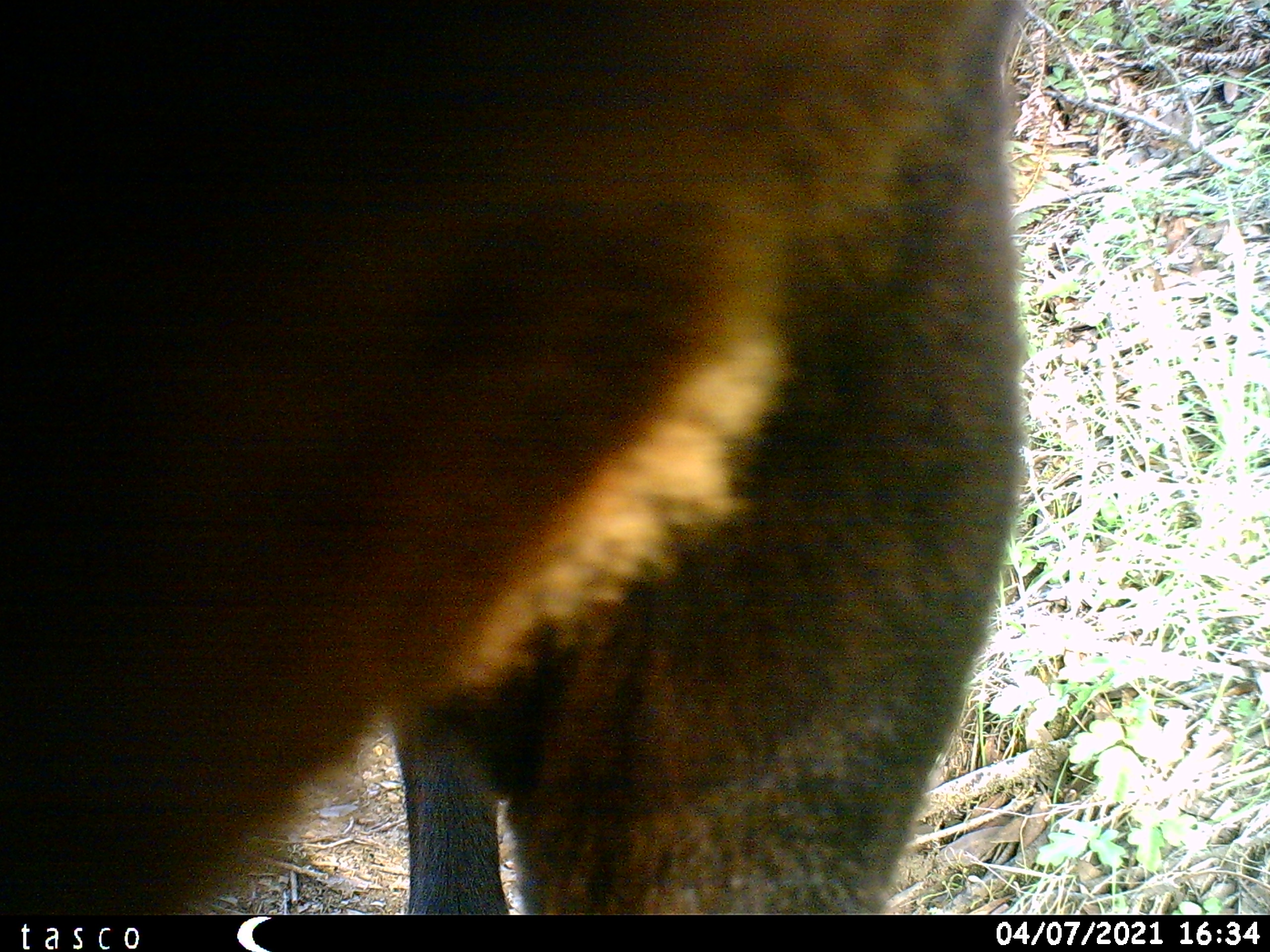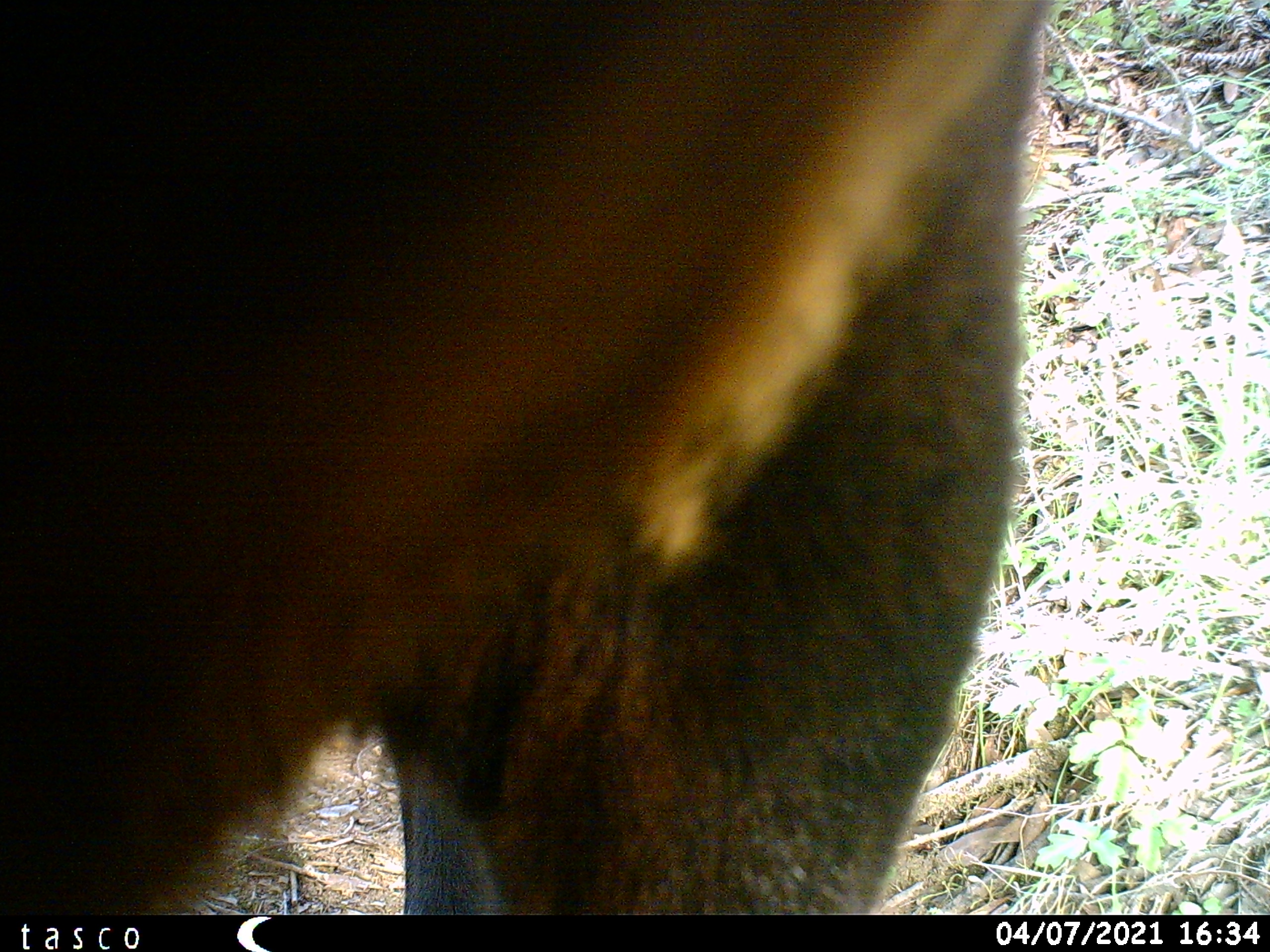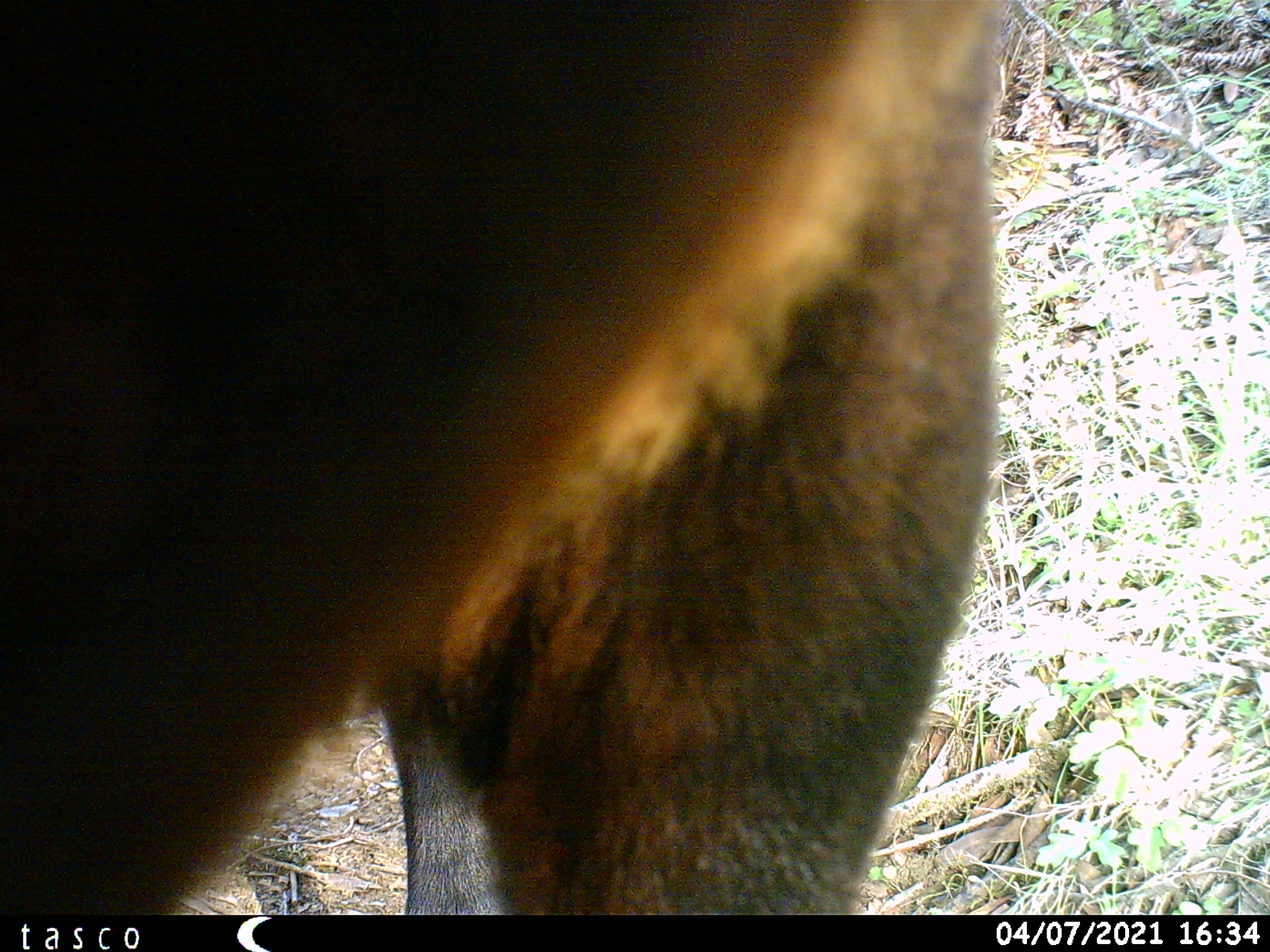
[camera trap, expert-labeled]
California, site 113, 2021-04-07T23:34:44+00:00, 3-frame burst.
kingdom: Animalia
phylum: Chordata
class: Mammalia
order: Artiodactyla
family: Suidae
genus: Sus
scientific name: Sus scrofa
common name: wild boar